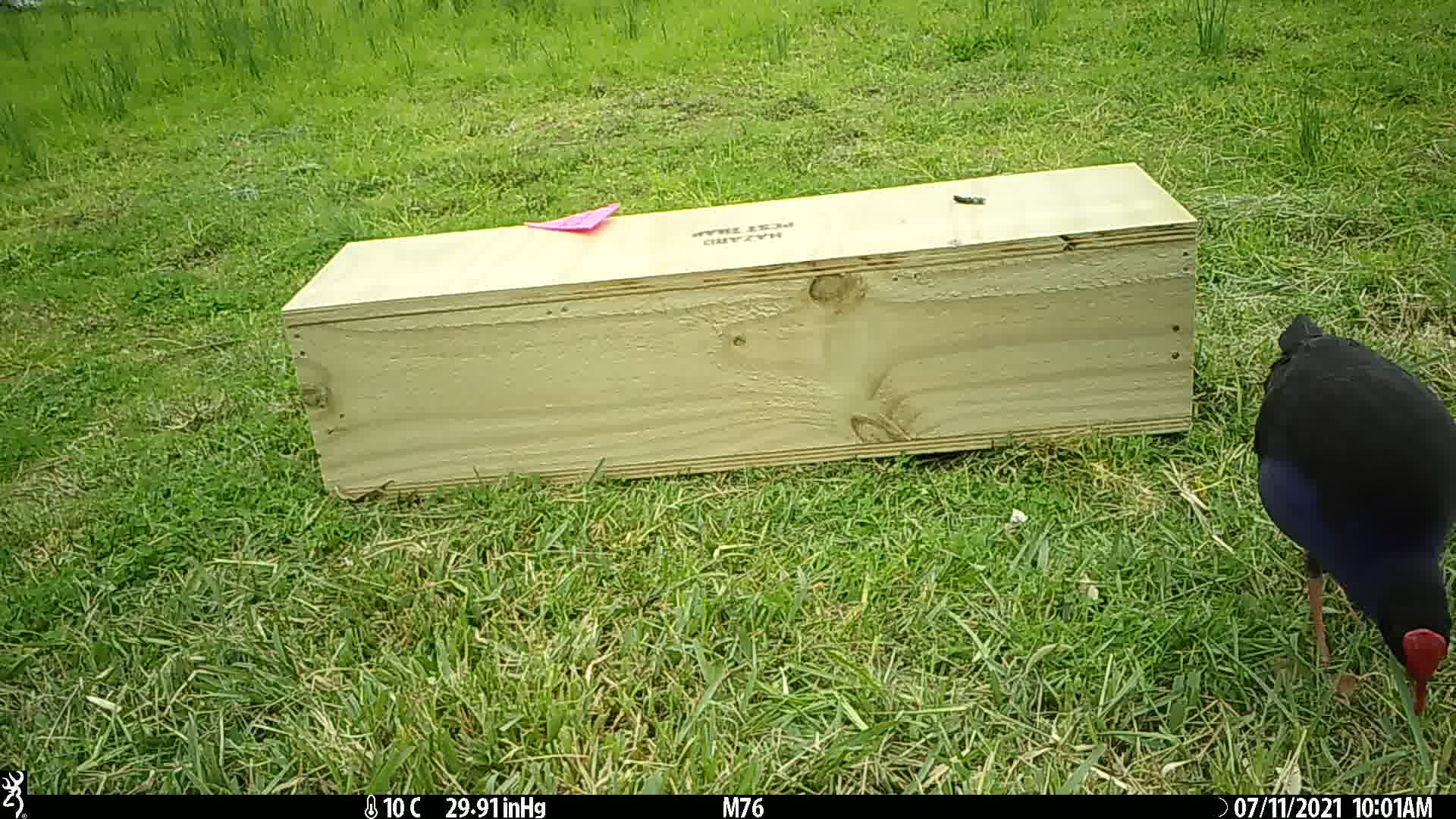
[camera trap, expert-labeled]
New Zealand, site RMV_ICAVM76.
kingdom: Animalia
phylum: Chordata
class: Aves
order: Gruiformes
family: Rallidae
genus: Porphyrio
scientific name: Porphyrio melanotus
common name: australasian swamphen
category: pukeko